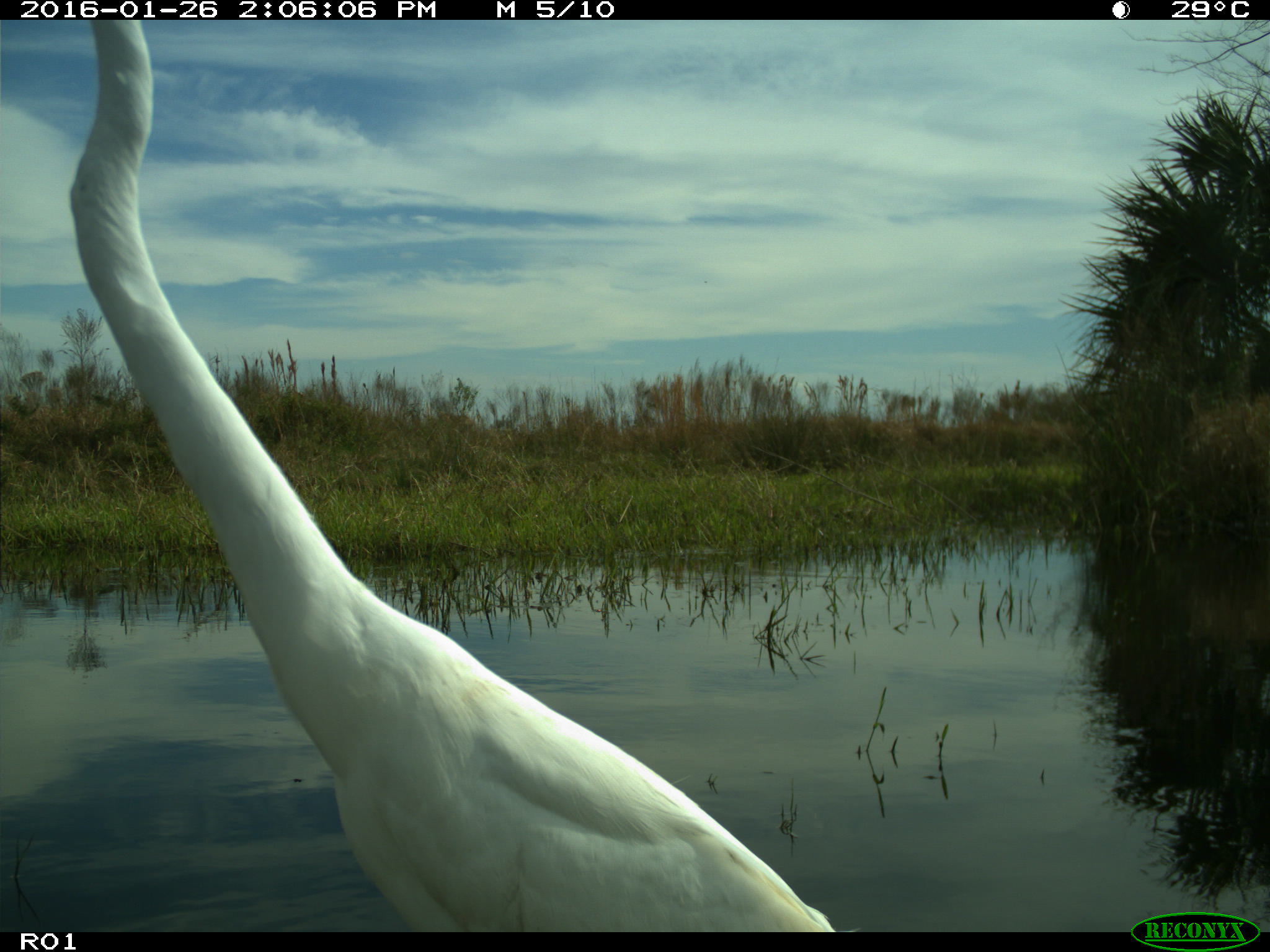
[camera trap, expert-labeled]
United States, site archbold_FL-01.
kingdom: Animalia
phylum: Chordata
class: Aves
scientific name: Aves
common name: birds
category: unidentified bird